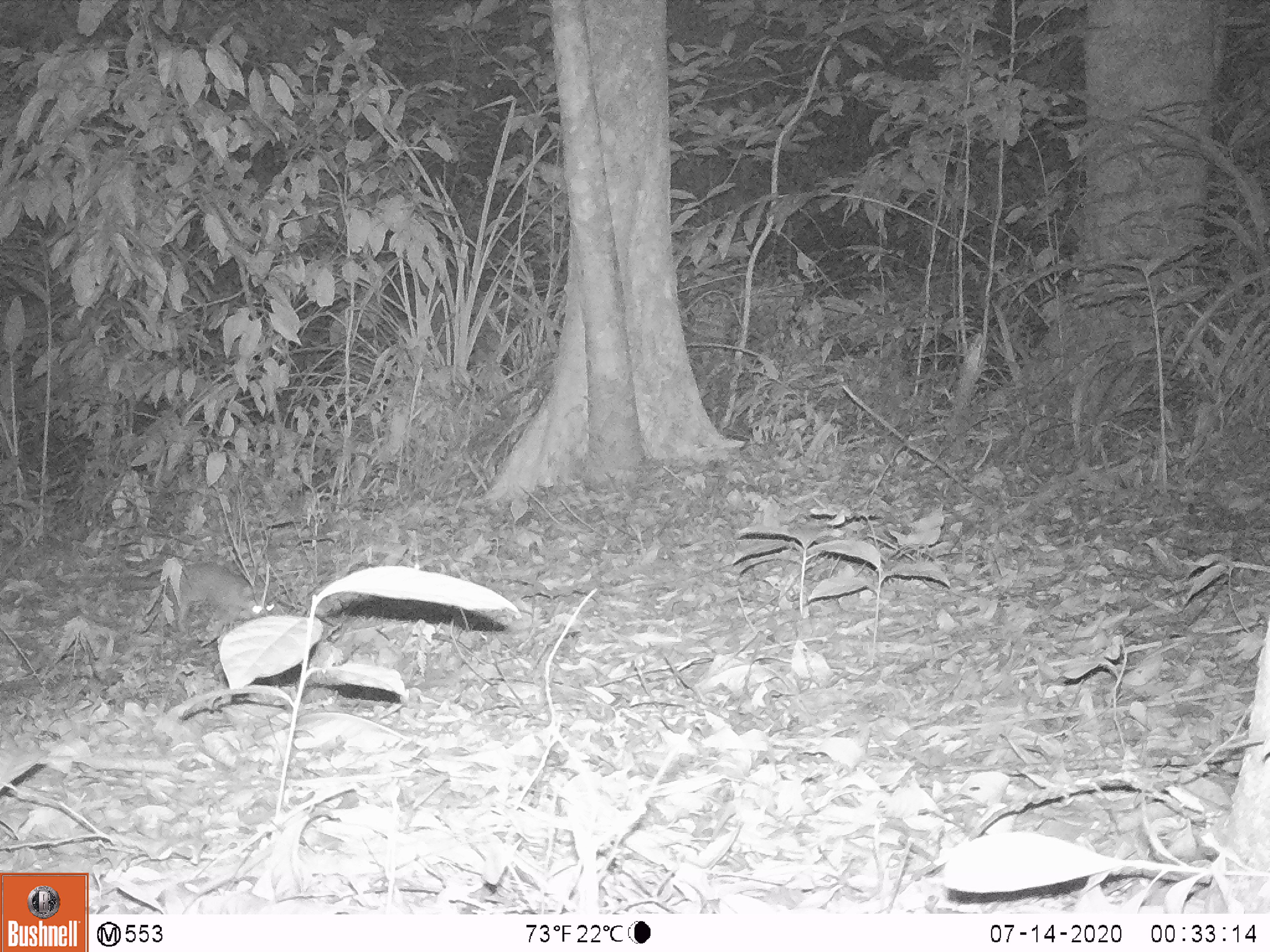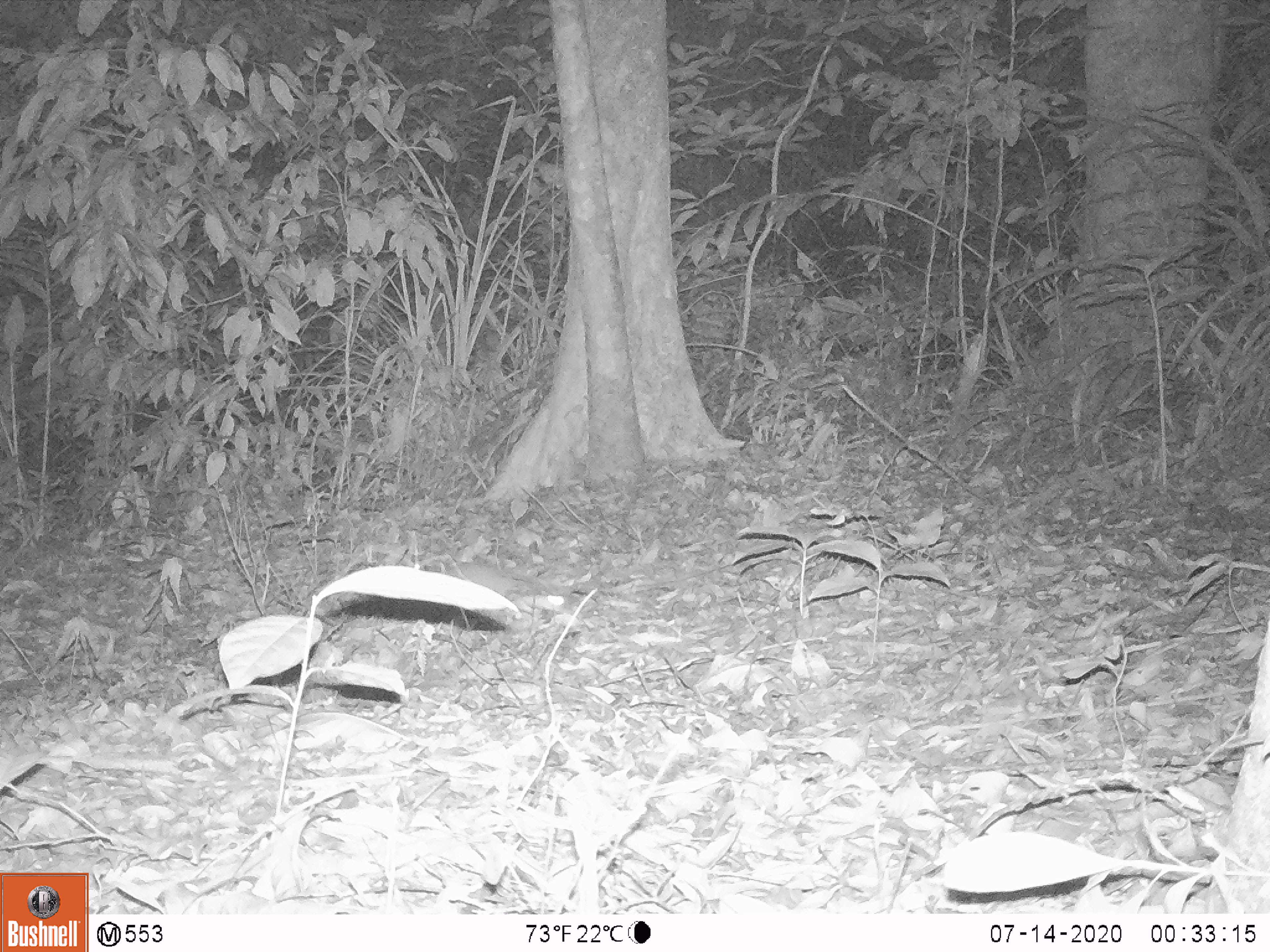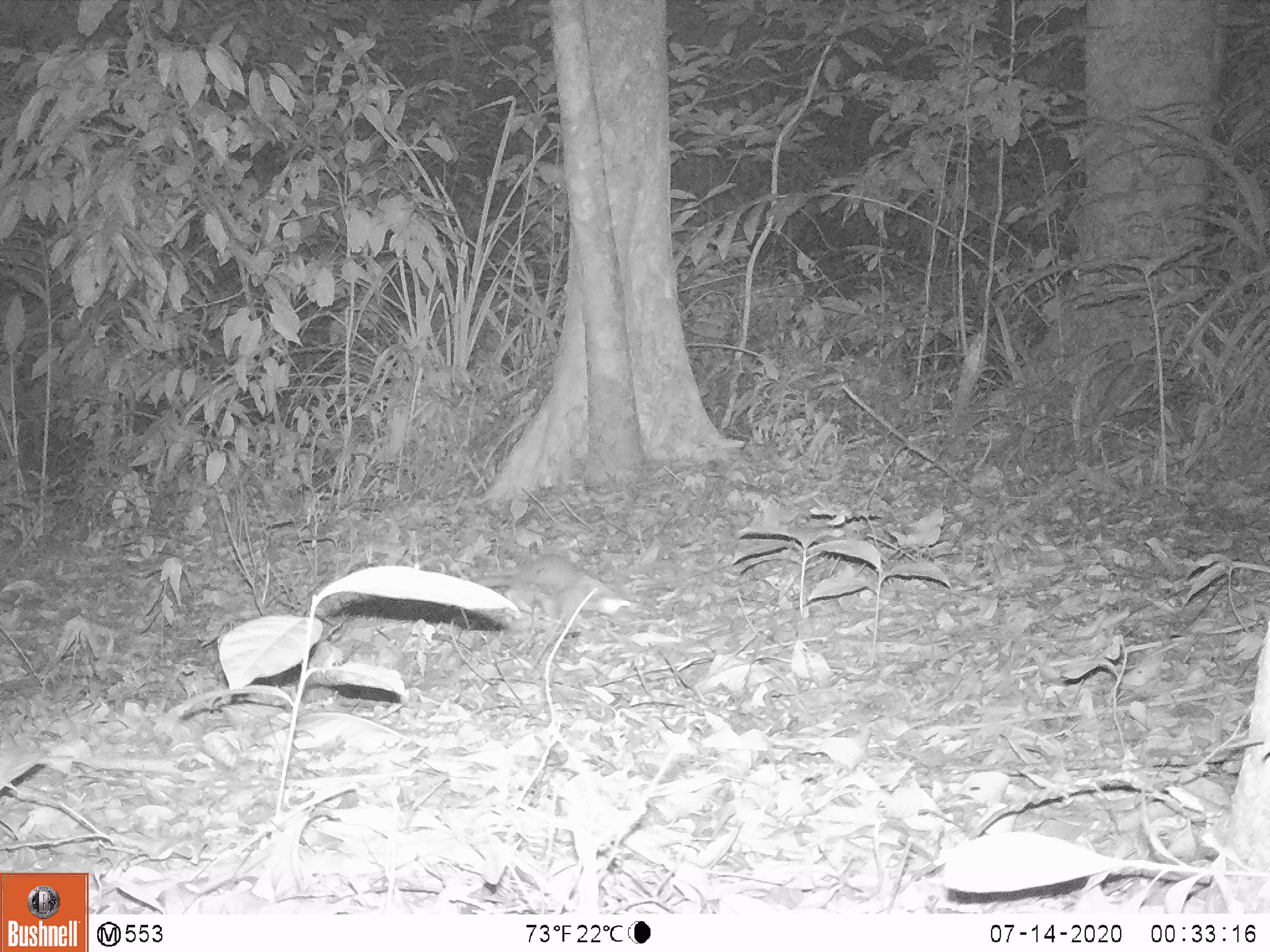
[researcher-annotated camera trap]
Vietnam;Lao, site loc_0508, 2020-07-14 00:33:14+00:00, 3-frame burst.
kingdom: Animalia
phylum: Chordata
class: Mammalia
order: Carnivora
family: Mustelidae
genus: Melogale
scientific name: Melogale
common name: ferret badger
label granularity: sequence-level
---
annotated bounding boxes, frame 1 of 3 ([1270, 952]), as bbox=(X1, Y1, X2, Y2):
ferret badger: bbox=(160, 559, 274, 635)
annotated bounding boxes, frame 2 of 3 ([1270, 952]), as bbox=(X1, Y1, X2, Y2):
ferret badger: bbox=(442, 561, 578, 623)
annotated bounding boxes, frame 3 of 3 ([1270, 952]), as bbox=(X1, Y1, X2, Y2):
ferret badger: bbox=(471, 553, 632, 633)